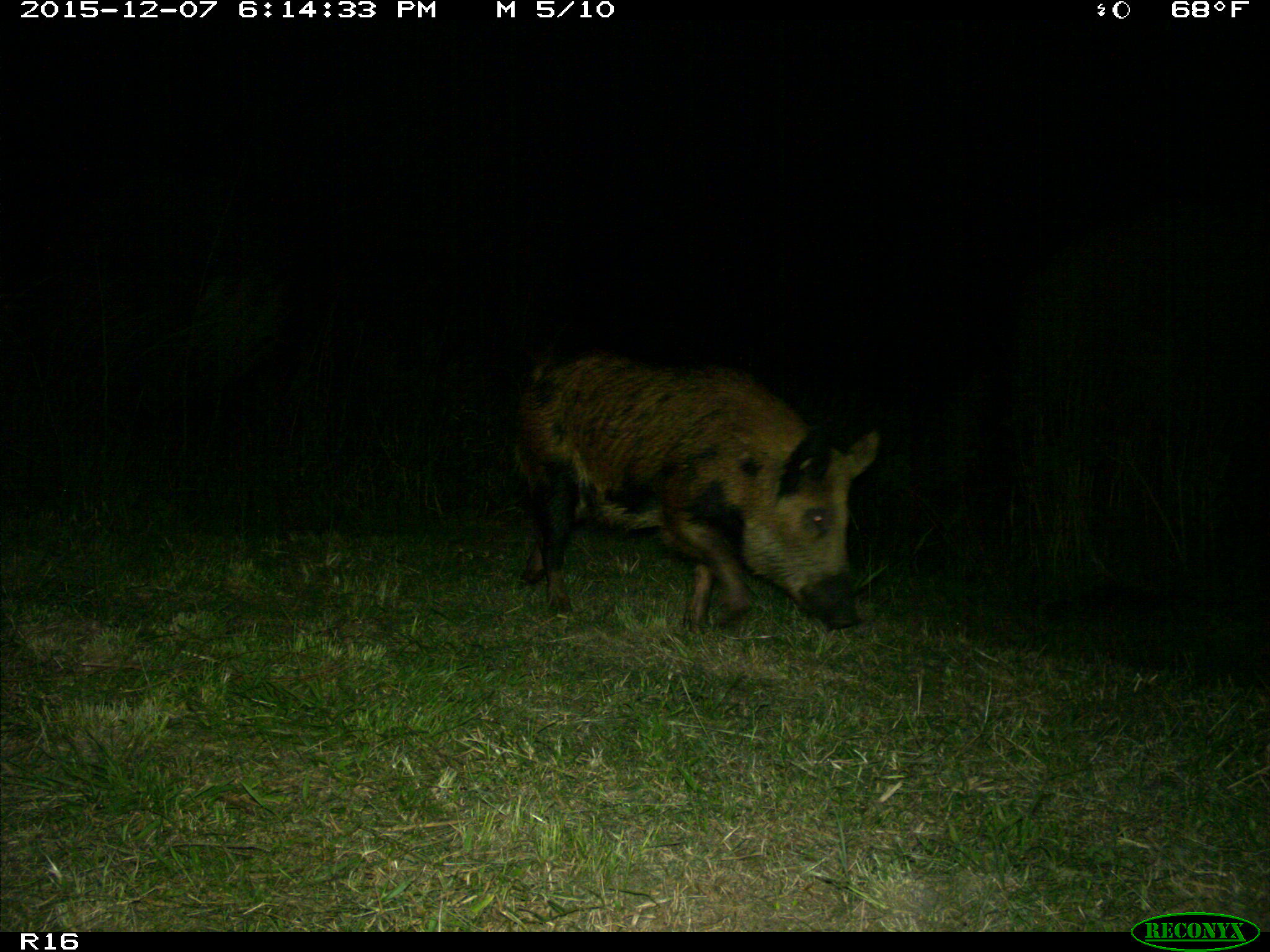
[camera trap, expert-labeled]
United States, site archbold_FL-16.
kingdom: Animalia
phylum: Chordata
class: Mammalia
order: Artiodactyla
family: Suidae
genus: Sus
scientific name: Sus scrofa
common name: wild boar